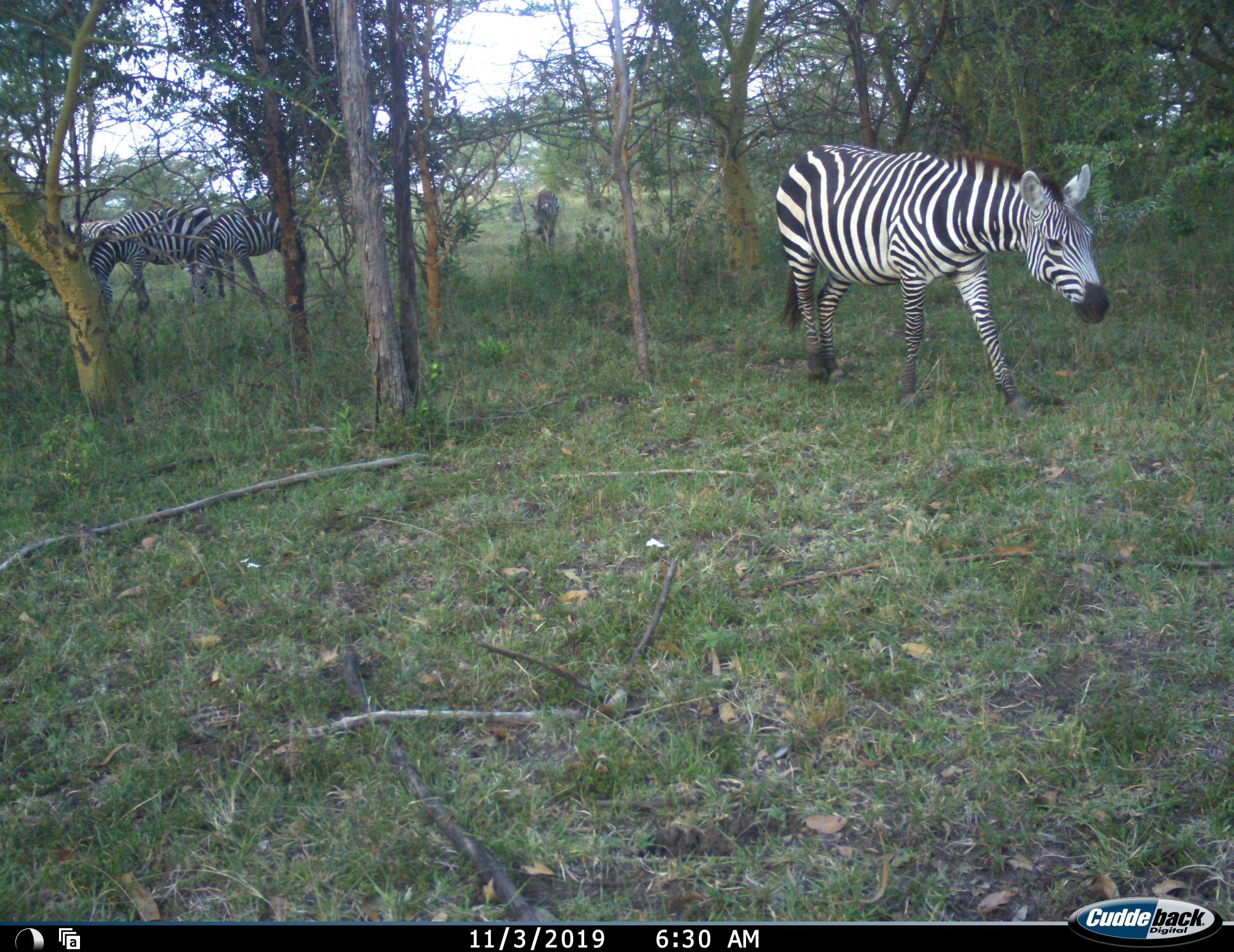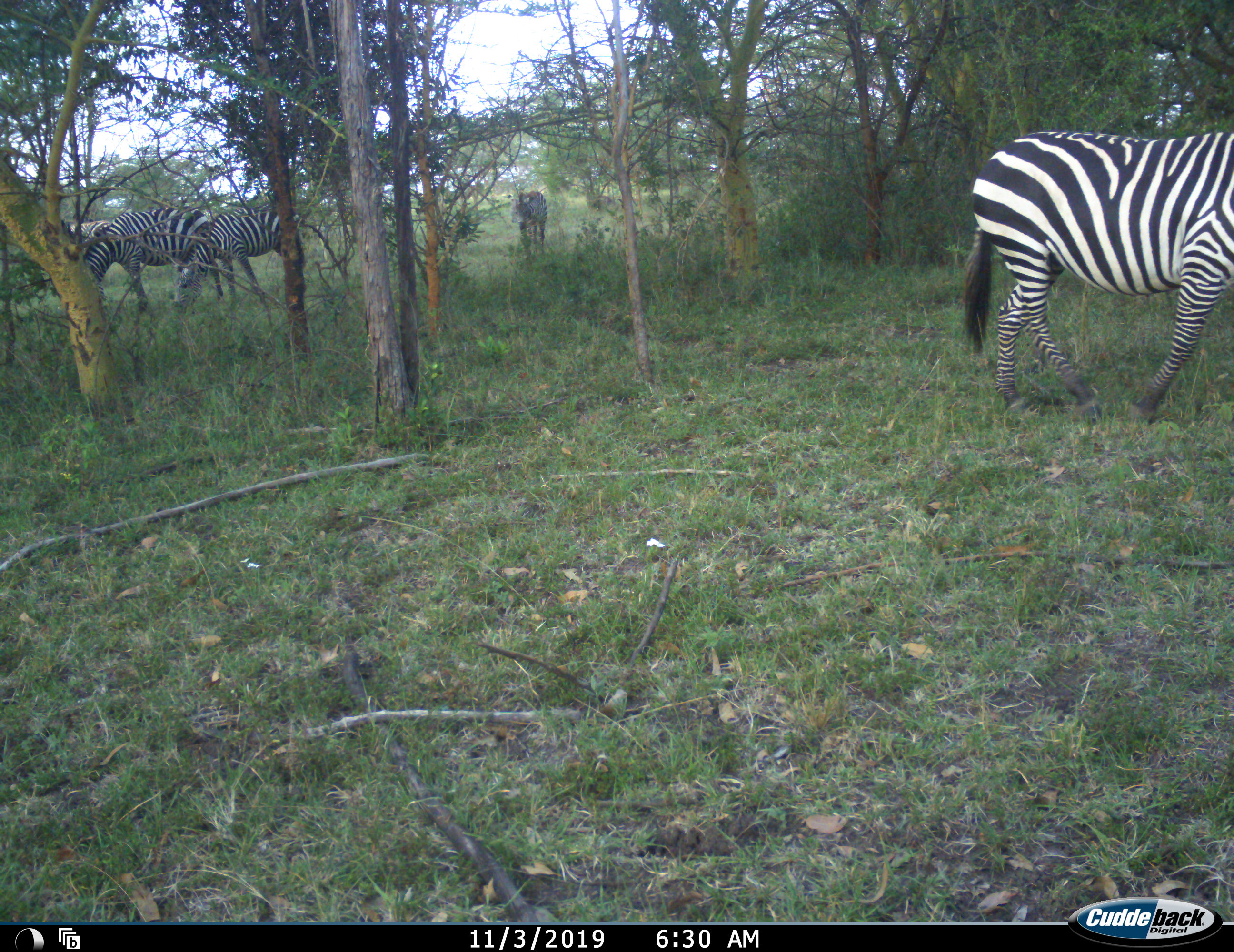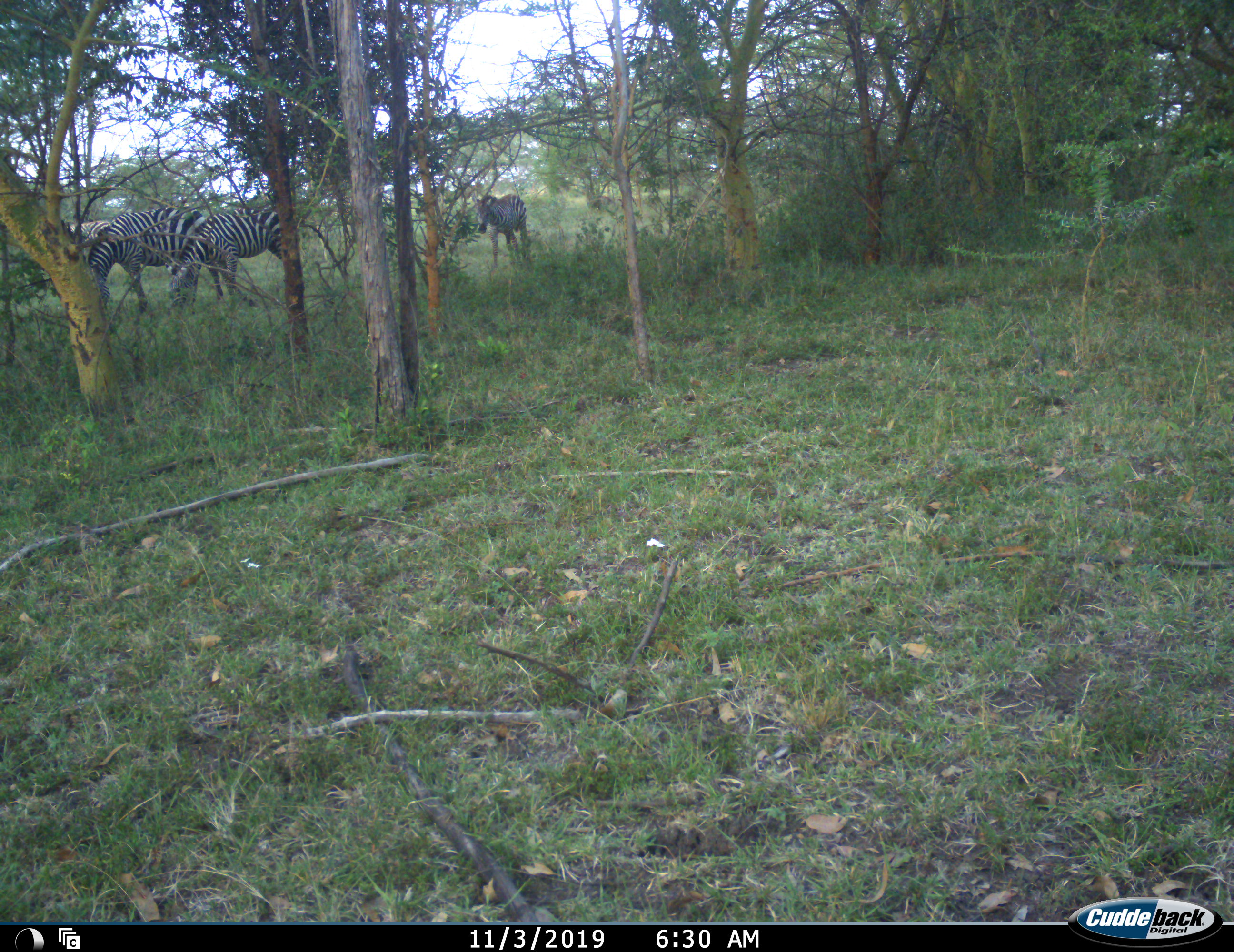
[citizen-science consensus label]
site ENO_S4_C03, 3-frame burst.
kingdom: Animalia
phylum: Chordata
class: Mammalia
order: Perissodactyla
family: Equidae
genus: Equus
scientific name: Equus quagga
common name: plains zebra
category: zebraplains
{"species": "zebraplains (plains zebra) (Equus quagga)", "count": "5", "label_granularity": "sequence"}